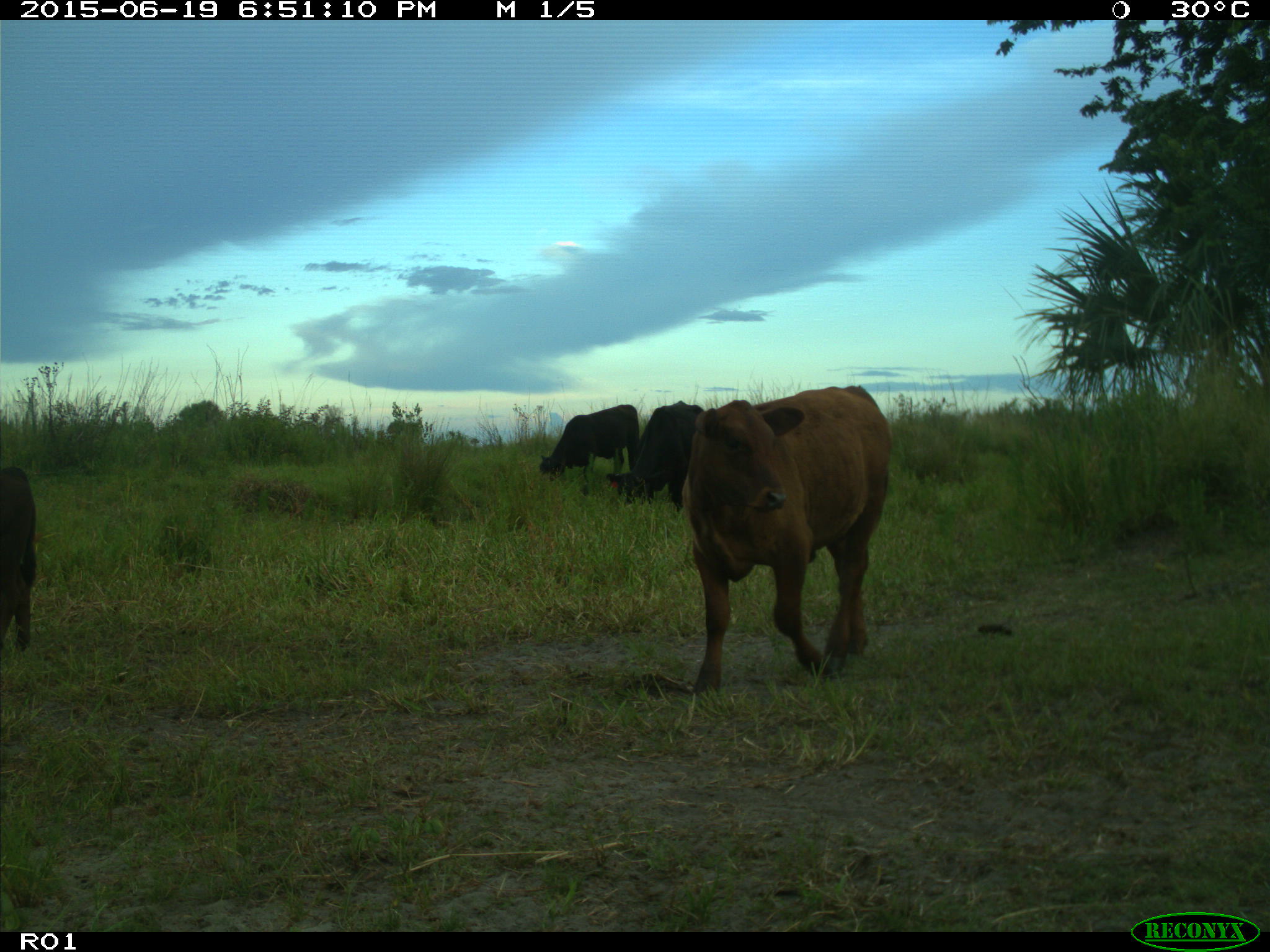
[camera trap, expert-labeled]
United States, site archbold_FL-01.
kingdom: Animalia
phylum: Chordata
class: Mammalia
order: Artiodactyla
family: Bovidae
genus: Bos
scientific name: Bos taurus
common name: domestic cow